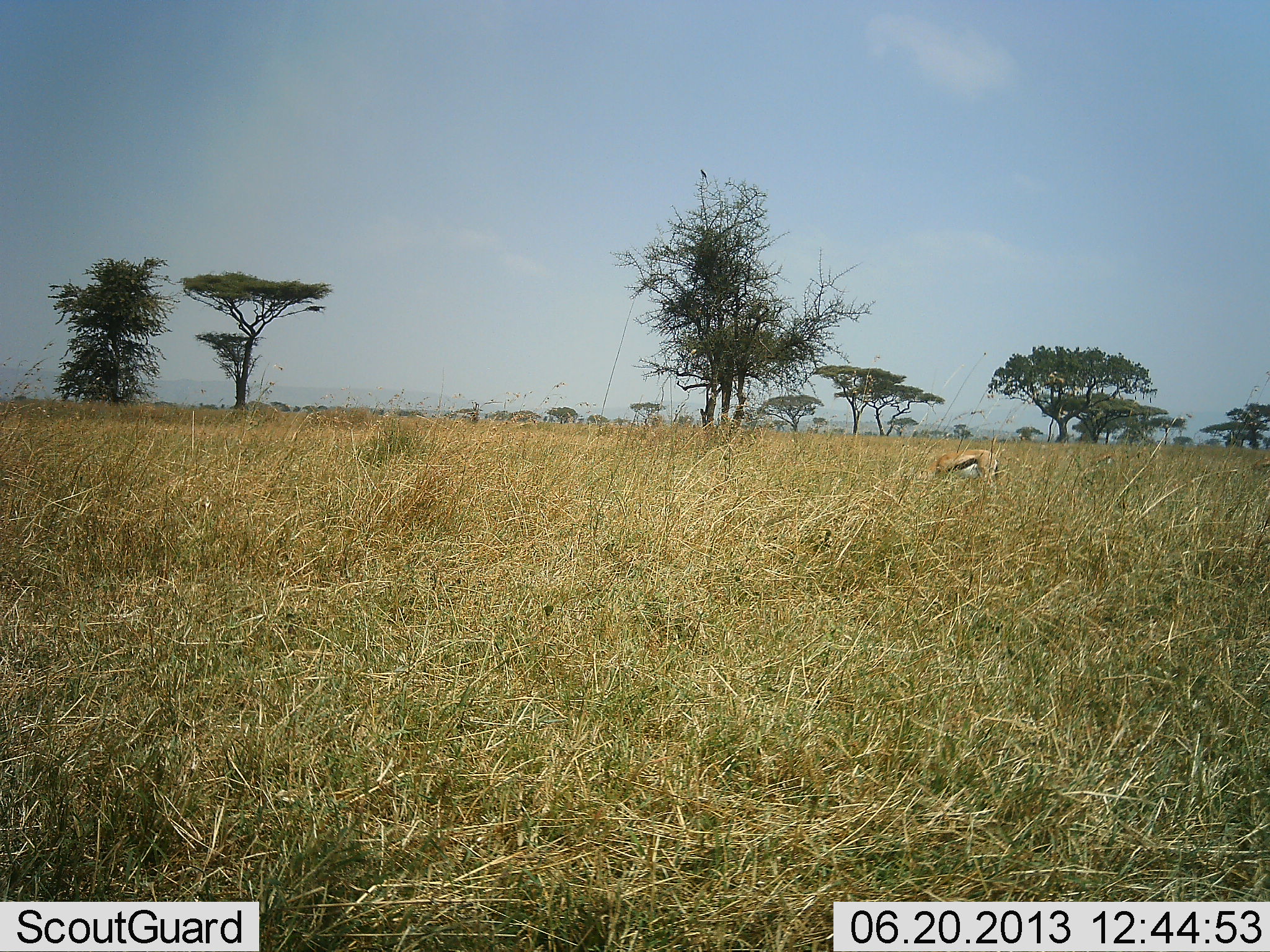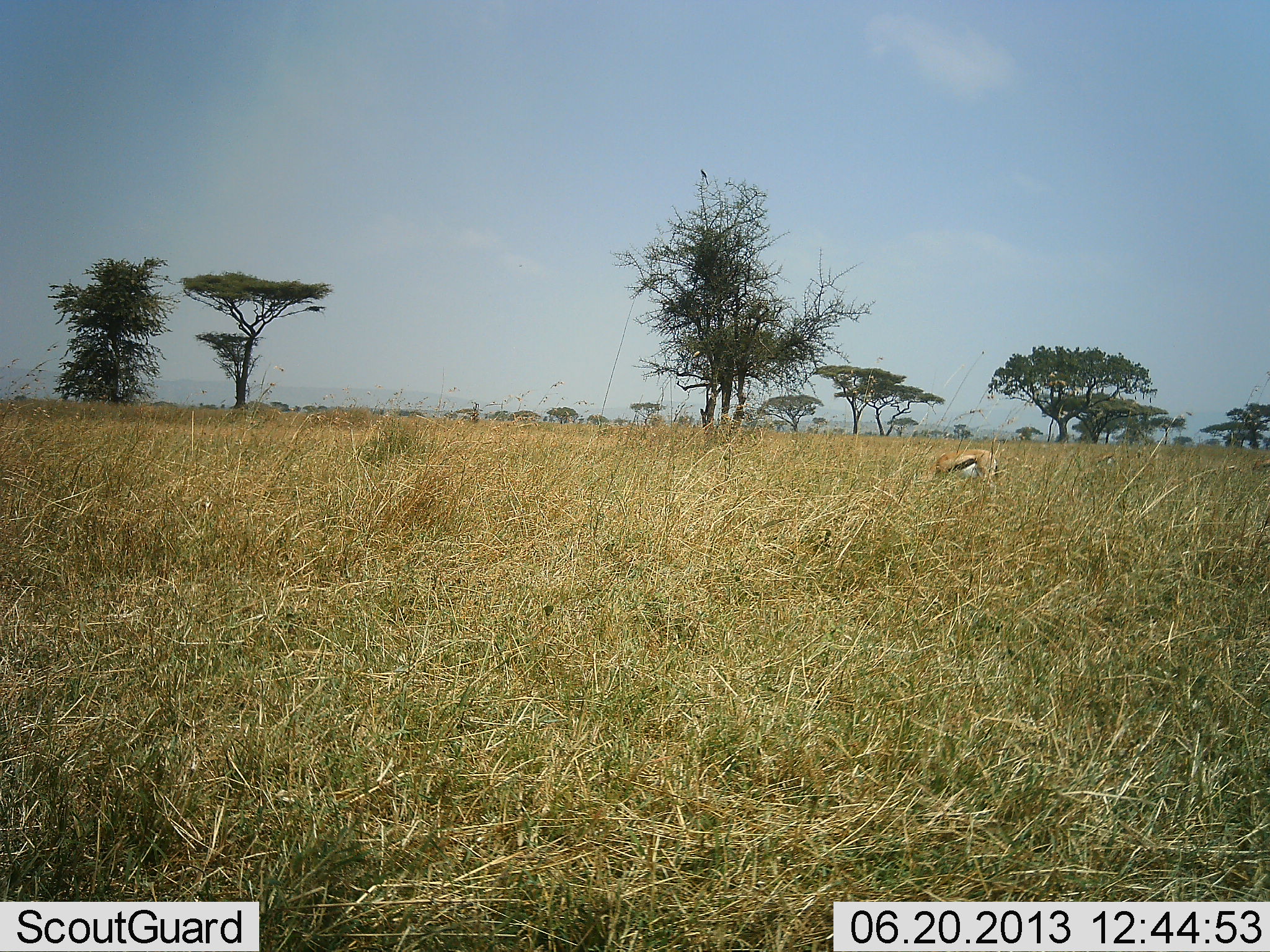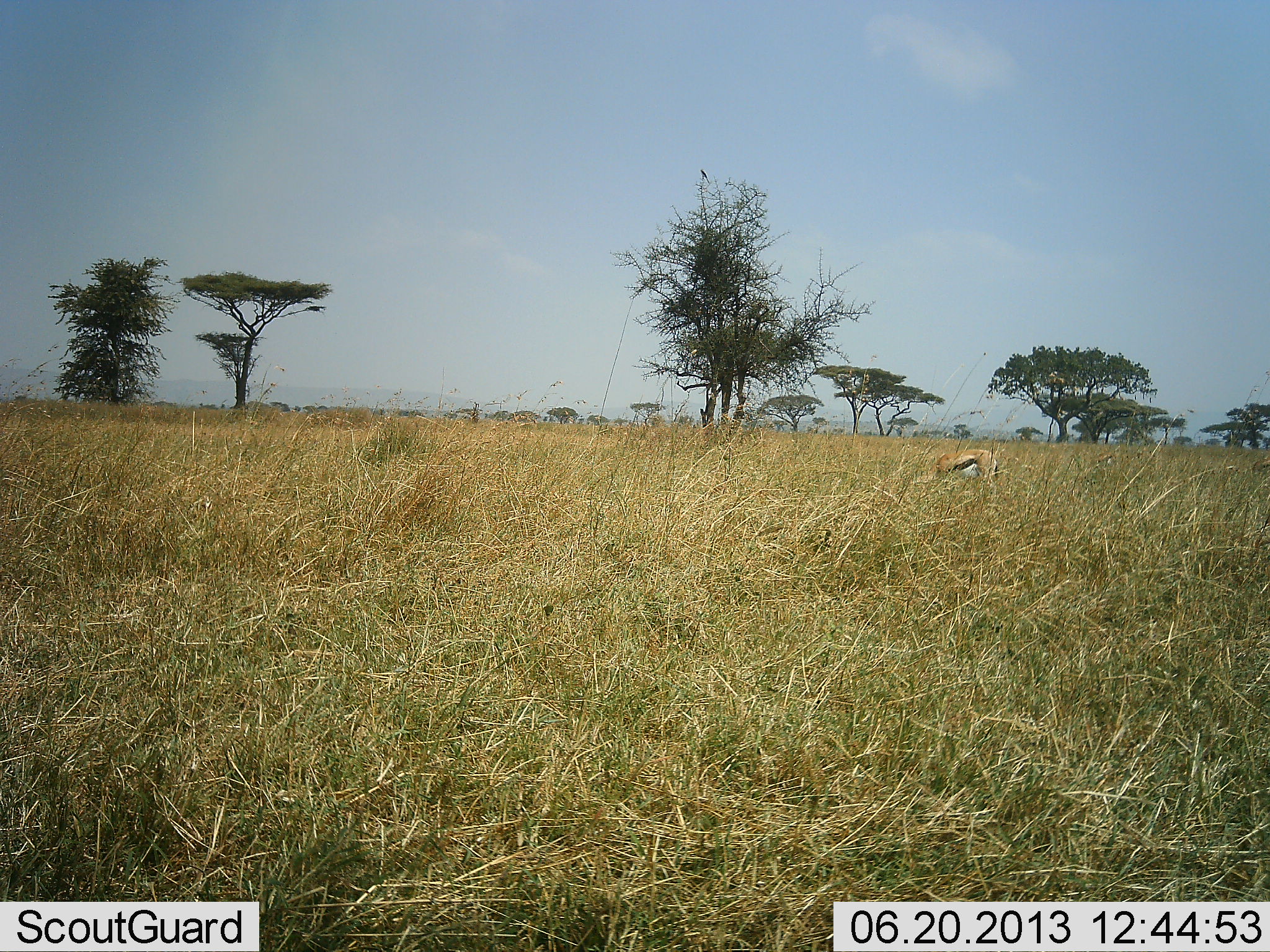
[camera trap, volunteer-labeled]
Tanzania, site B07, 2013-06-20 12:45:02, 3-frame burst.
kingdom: Animalia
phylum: Chordata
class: Mammalia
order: Artiodactyla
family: Bovidae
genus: Eudorcas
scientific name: Eudorcas thomsonii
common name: thomson's gazelle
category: gazellethomsons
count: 1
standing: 24%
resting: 3%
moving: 0%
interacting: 0%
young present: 0%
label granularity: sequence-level